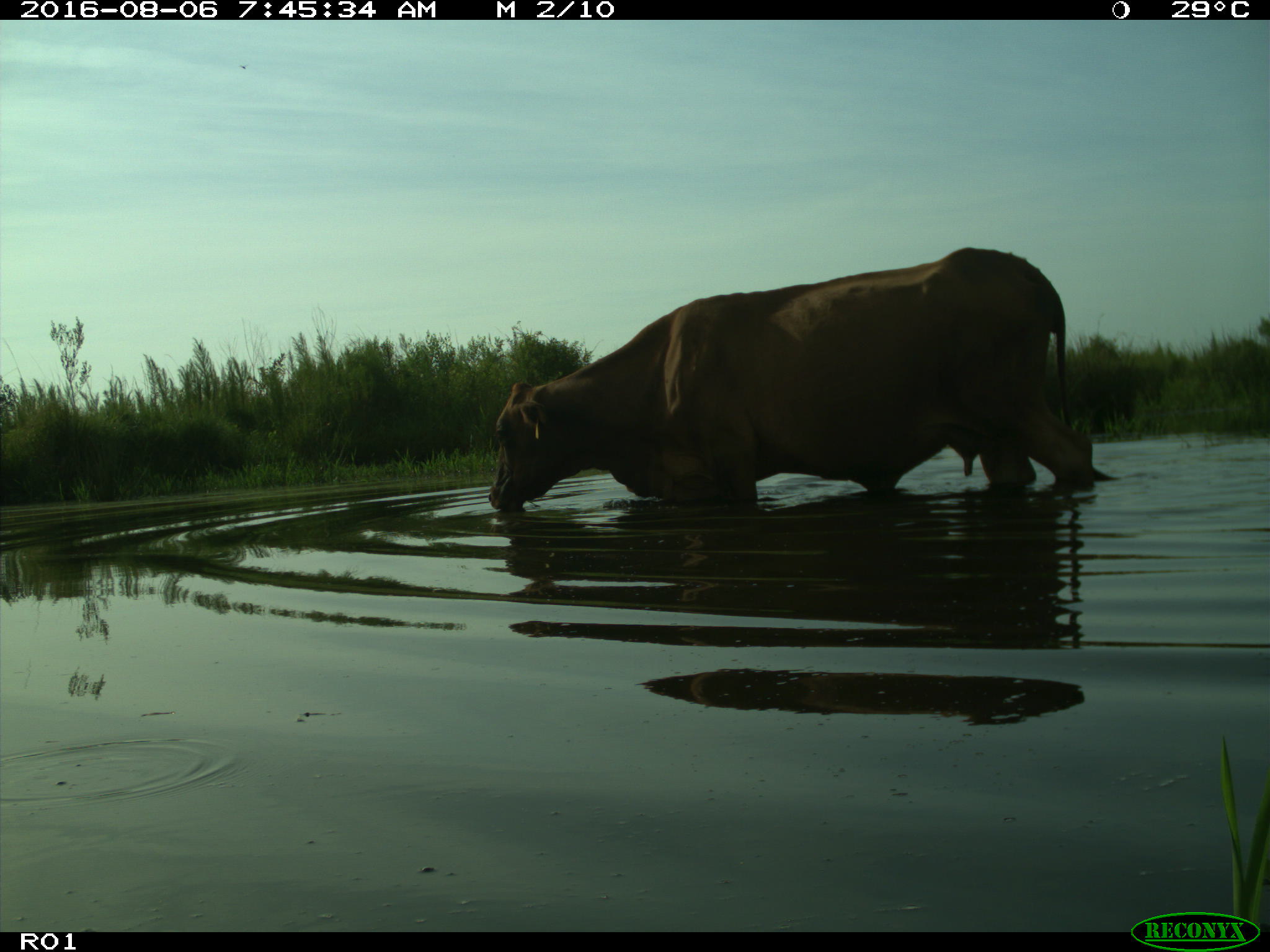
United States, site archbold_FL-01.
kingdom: Animalia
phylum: Chordata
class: Mammalia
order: Artiodactyla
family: Bovidae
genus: Bos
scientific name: Bos taurus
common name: domestic cow